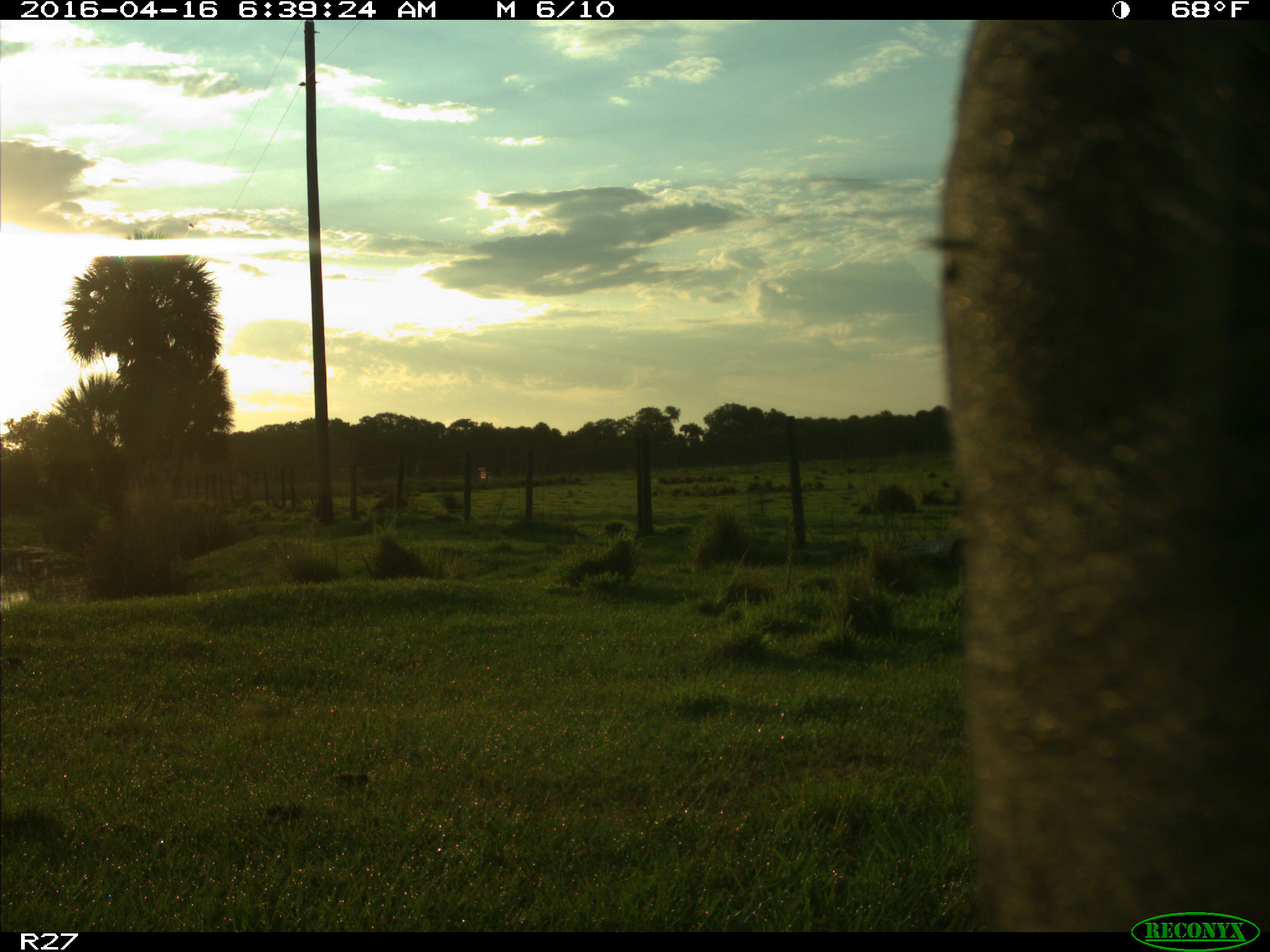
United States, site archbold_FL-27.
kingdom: Animalia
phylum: Chordata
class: Mammalia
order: Artiodactyla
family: Bovidae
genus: Bos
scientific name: Bos taurus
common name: domestic cow